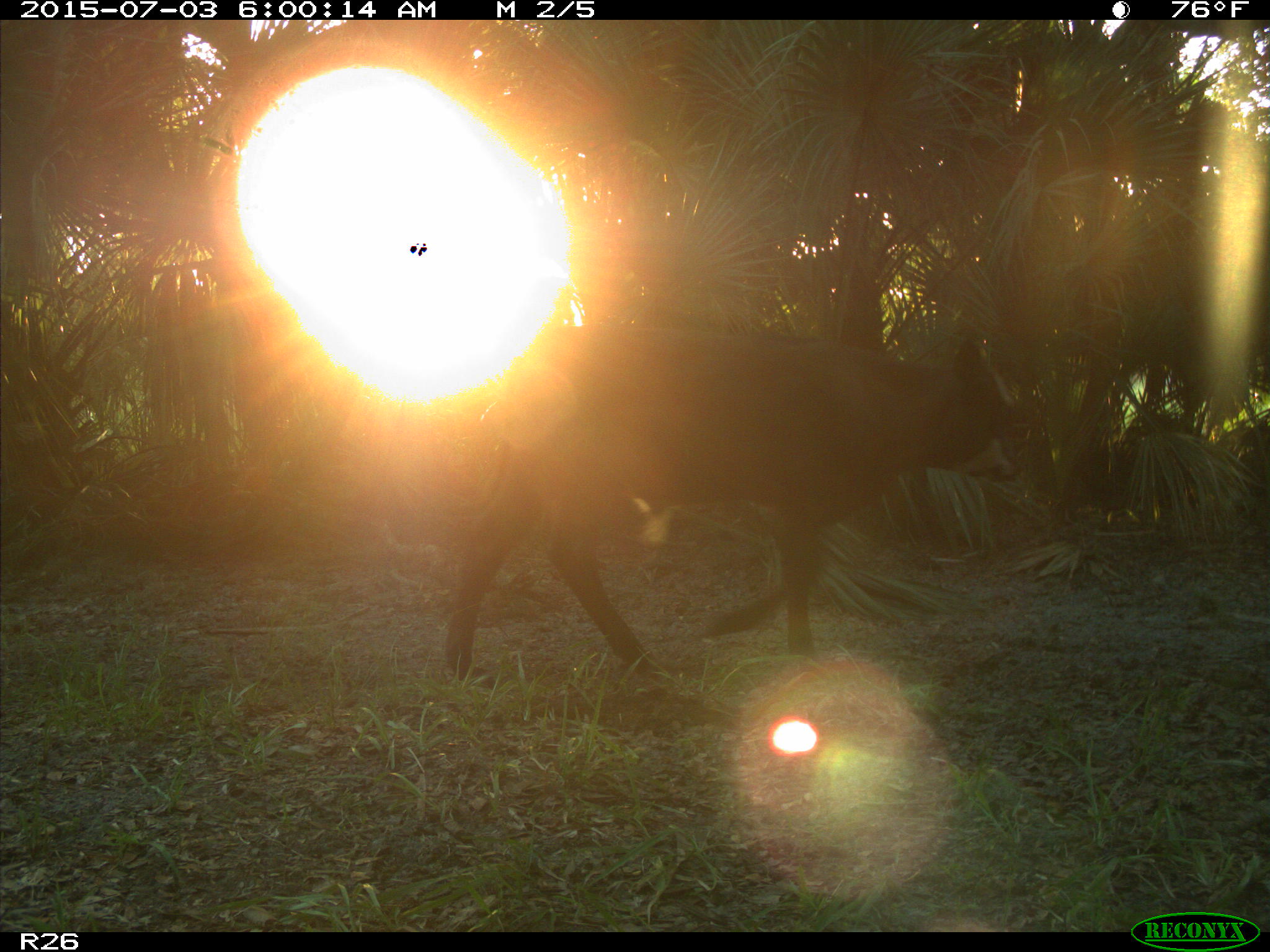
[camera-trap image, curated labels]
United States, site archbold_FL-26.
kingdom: Animalia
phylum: Chordata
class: Mammalia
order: Artiodactyla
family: Bovidae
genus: Bos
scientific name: Bos taurus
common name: domestic cow